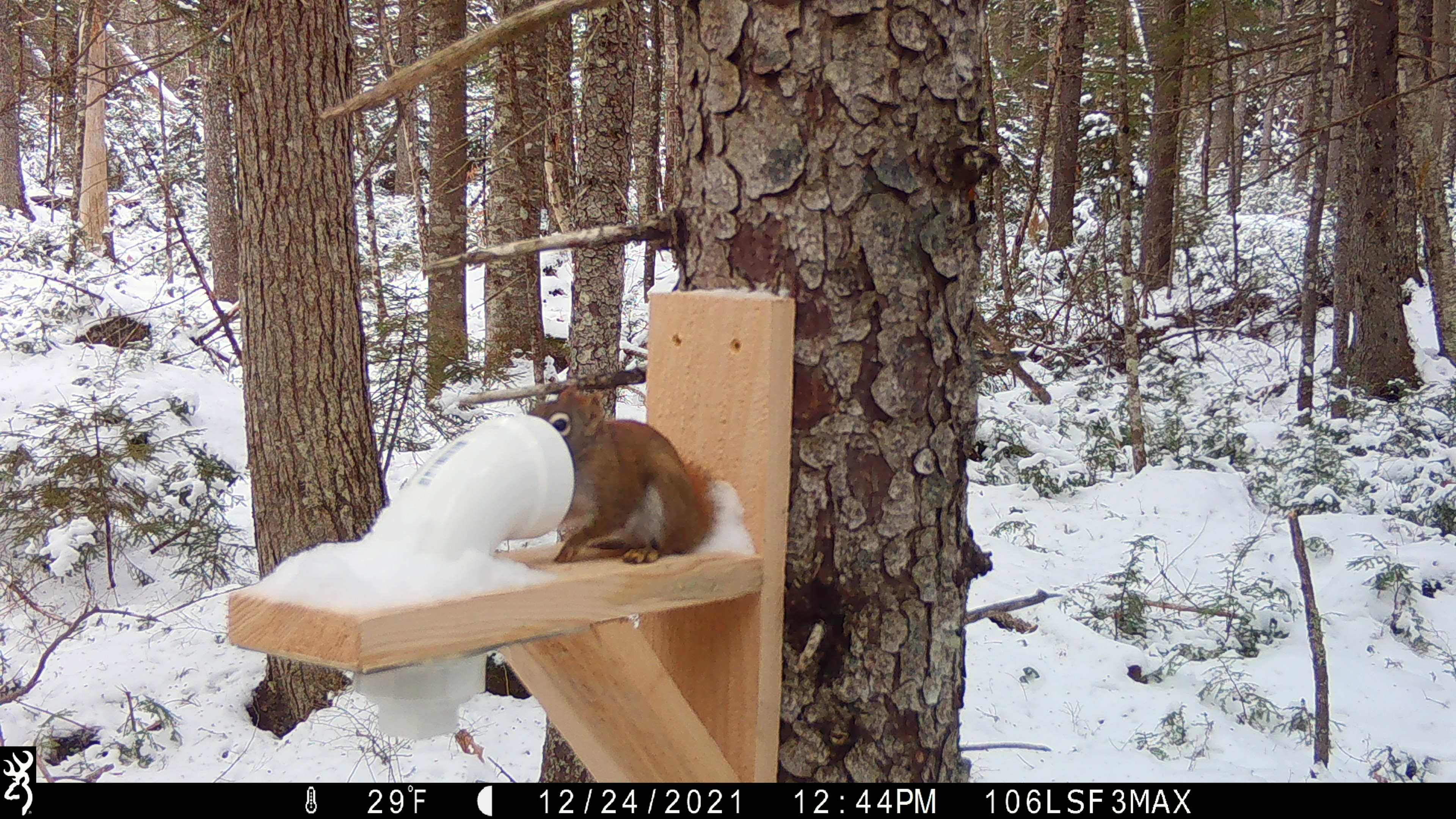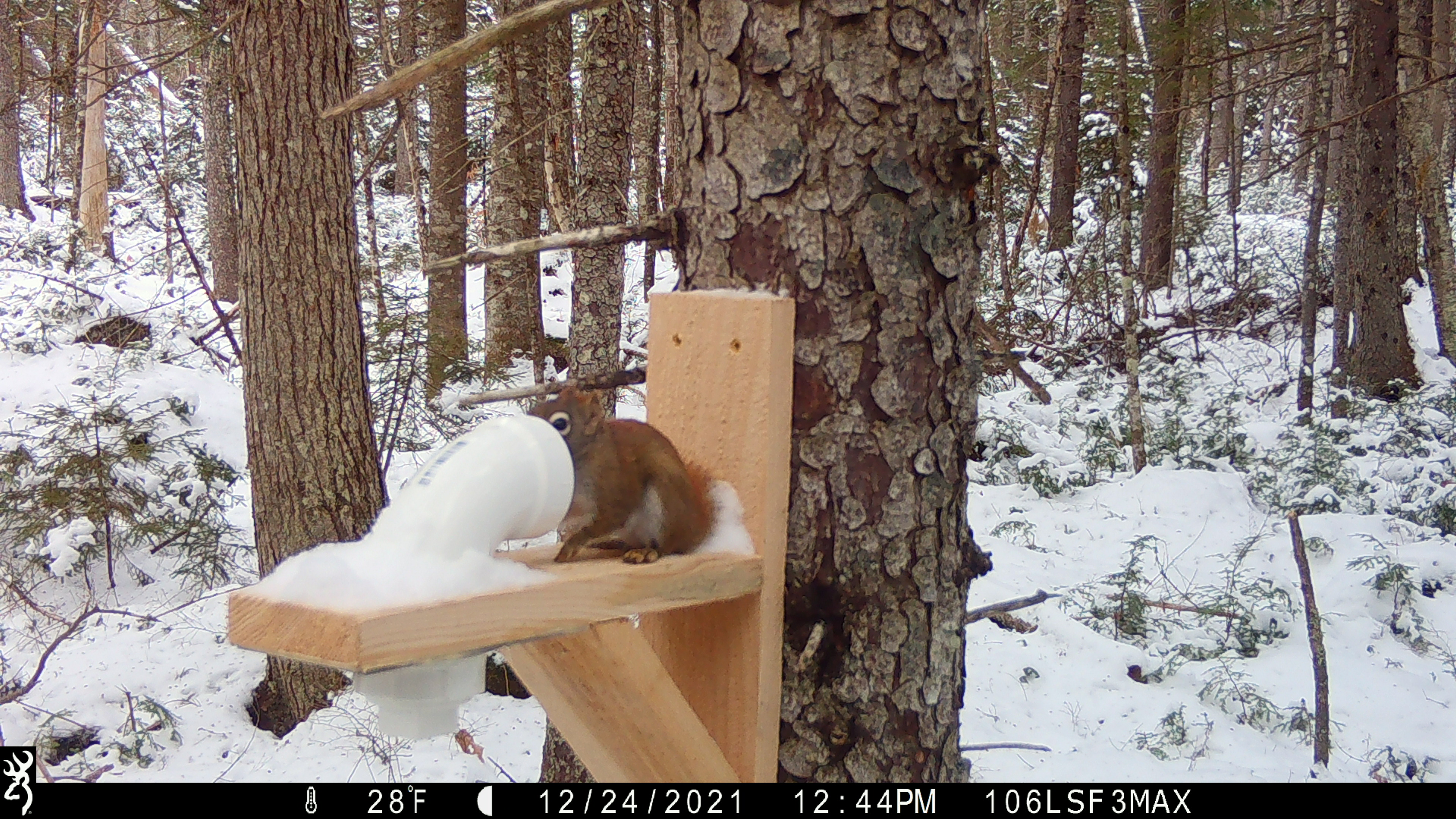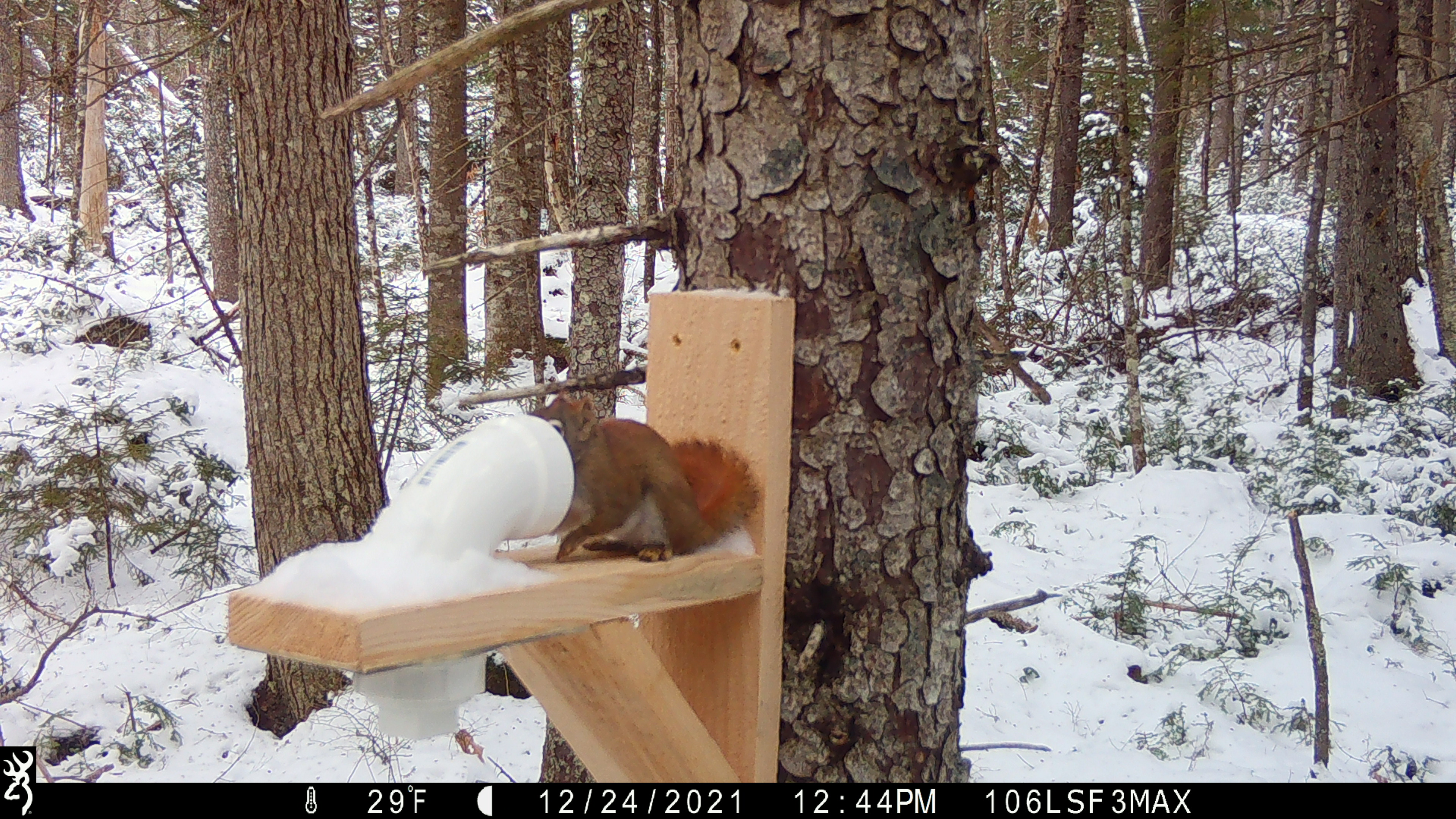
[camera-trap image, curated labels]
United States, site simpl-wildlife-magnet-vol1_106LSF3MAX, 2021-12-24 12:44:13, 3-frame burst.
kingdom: Animalia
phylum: Chordata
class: Mammalia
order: Rodentia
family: Sciuridae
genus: Tamiasciurus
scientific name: Tamiasciurus hudsonicus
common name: red squirrel